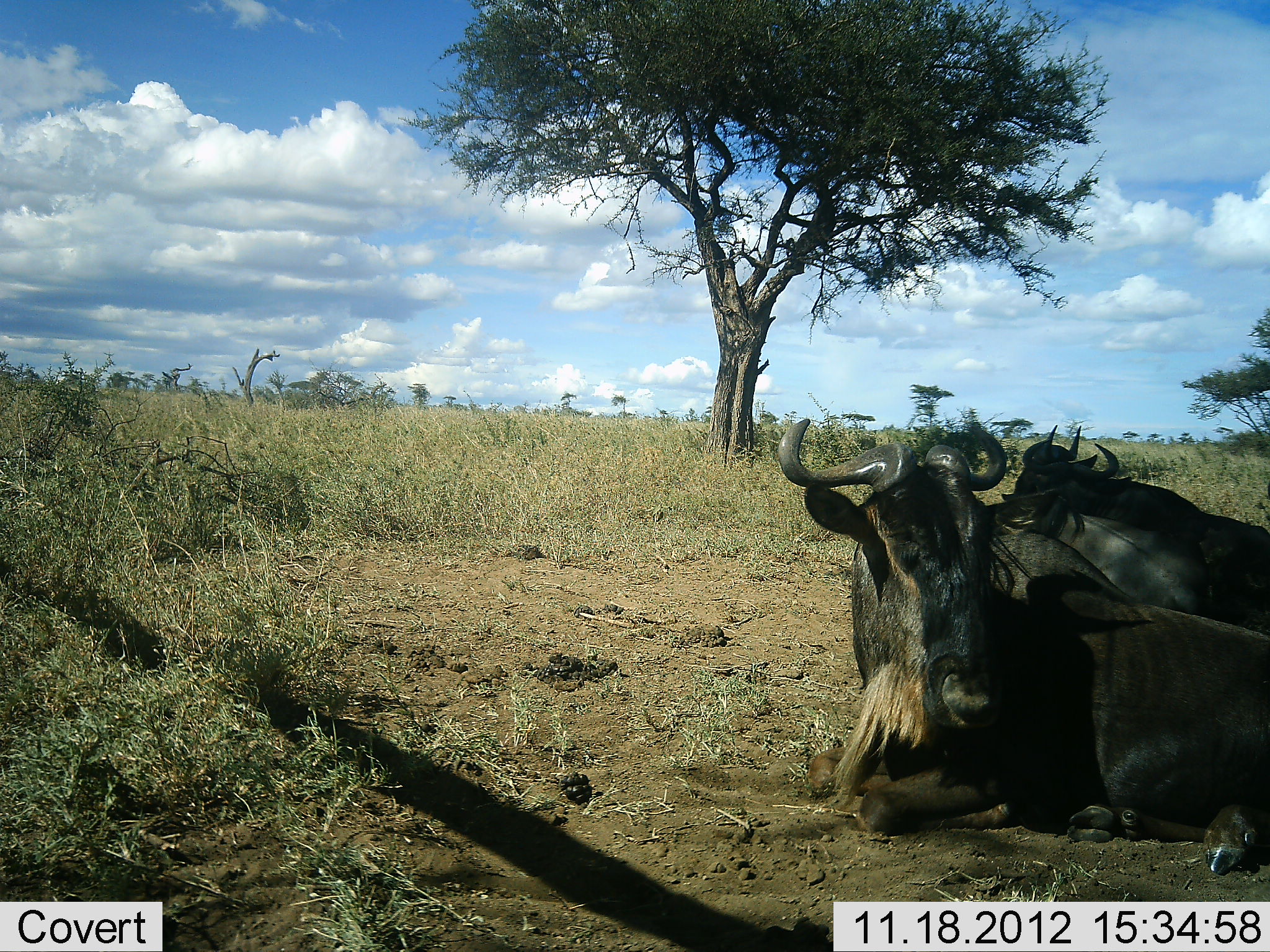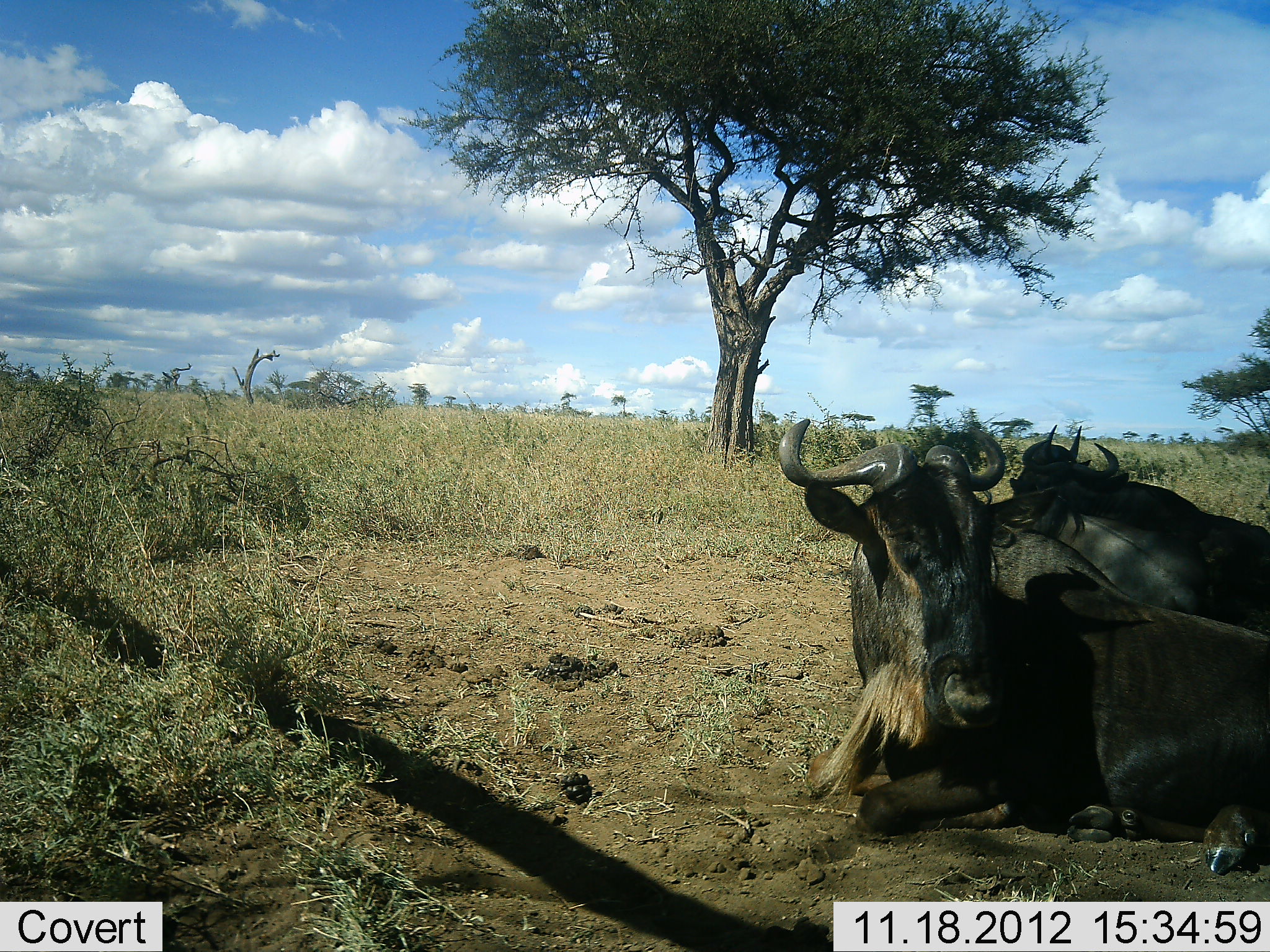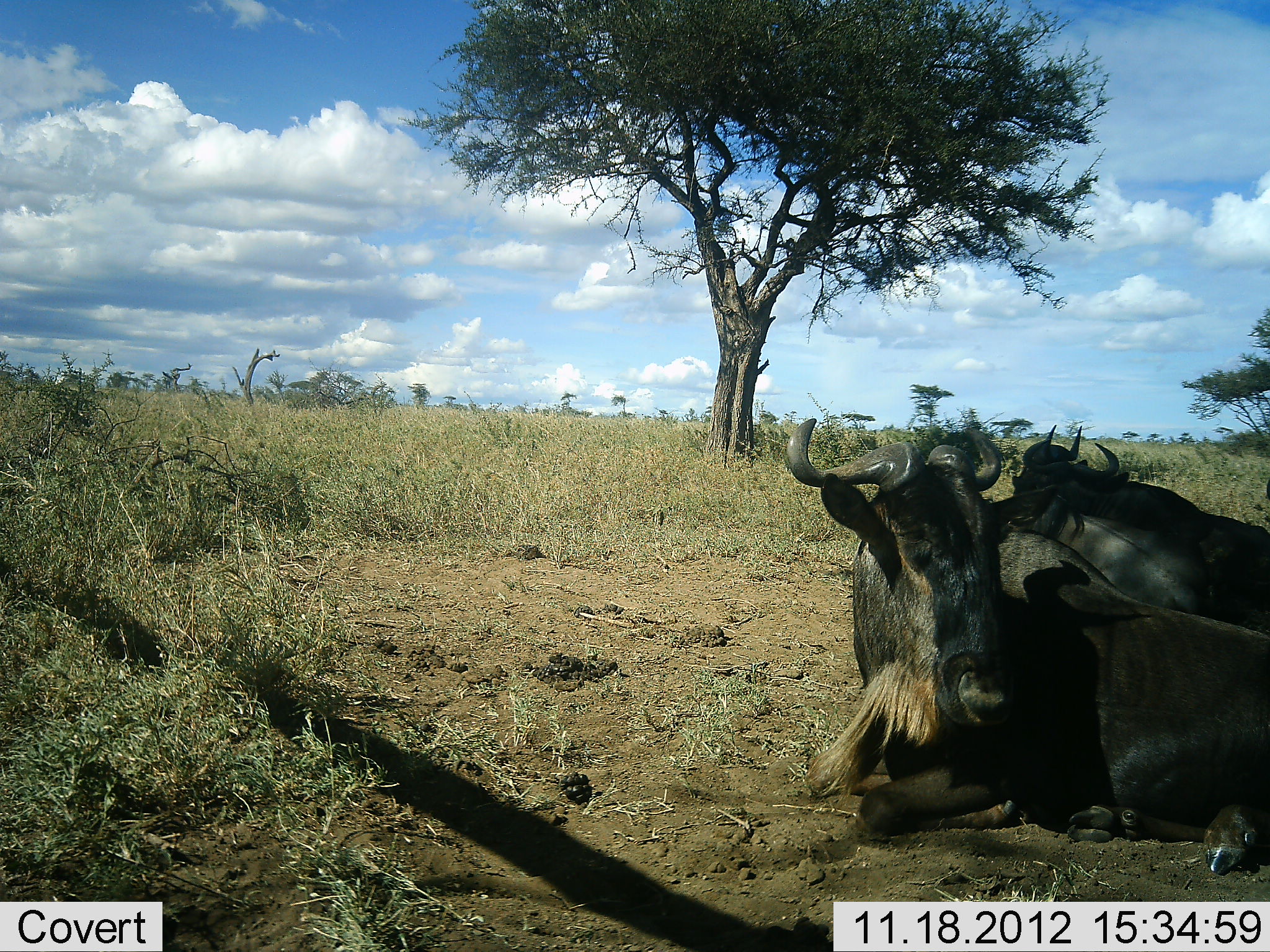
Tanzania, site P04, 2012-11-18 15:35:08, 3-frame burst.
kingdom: Animalia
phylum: Chordata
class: Mammalia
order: Artiodactyla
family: Bovidae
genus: Connochaetes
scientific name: Connochaetes taurinus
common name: blue wildebeest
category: wildebeest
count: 3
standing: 0%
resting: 100%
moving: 0%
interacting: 0%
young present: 0%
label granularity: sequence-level